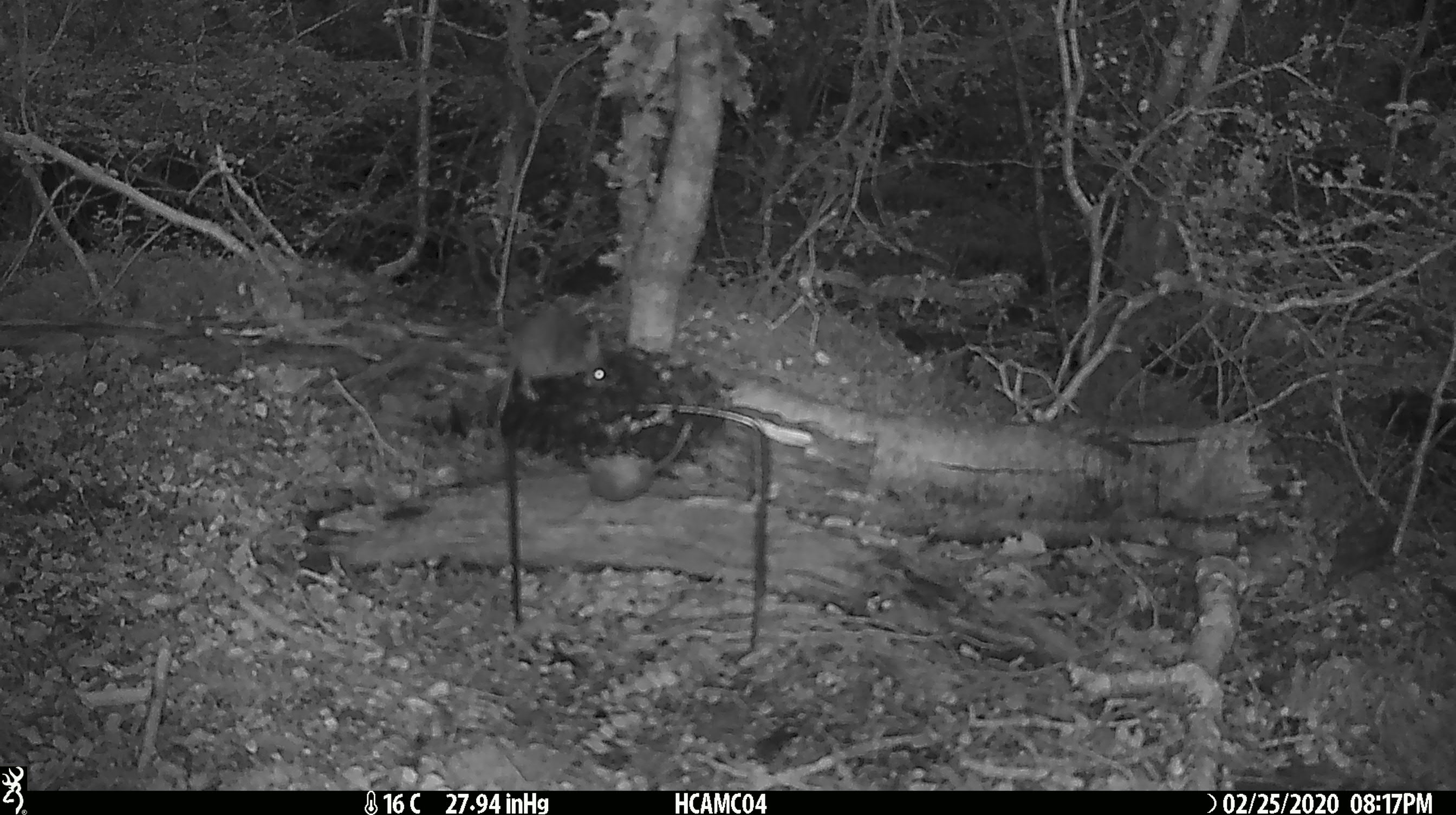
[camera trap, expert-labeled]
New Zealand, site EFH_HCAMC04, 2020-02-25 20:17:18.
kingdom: Animalia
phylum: Chordata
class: Mammalia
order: Rodentia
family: Muridae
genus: Mus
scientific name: Mus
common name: mouse